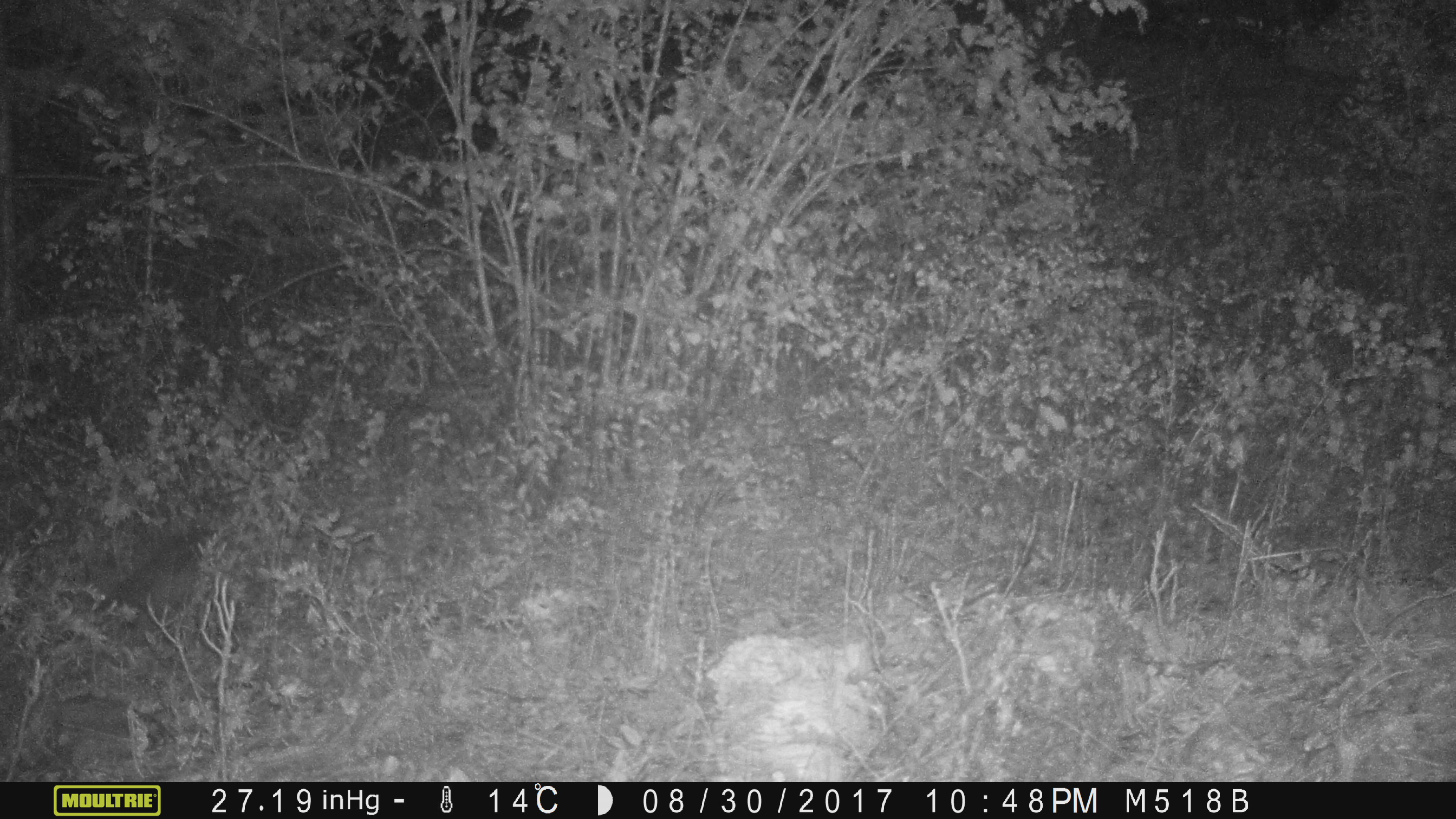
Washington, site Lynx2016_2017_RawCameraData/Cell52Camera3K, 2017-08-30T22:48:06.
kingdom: Animalia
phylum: Chordata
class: Mammalia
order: Lagomorpha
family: Leporidae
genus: Lepus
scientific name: Lepus americanus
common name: snowshoe hare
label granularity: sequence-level